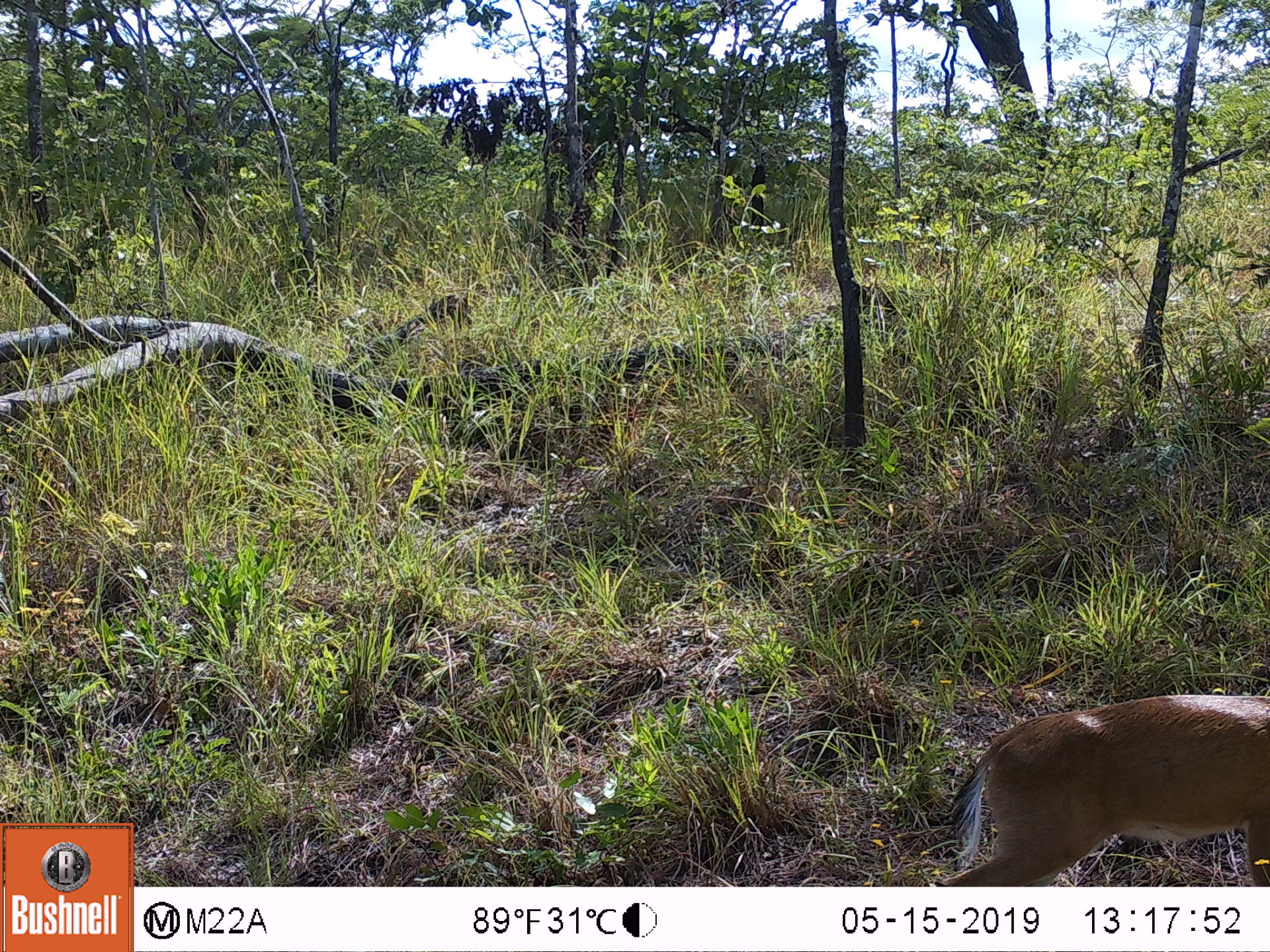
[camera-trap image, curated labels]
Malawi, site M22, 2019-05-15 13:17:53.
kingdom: Animalia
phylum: Chordata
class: Mammalia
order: Artiodactyla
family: Bovidae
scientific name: Antilopinae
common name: small antelope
Small antelope (Antilopinae), count 1.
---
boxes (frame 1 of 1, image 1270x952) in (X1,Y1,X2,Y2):
small antelope: (925,687,1266,883)